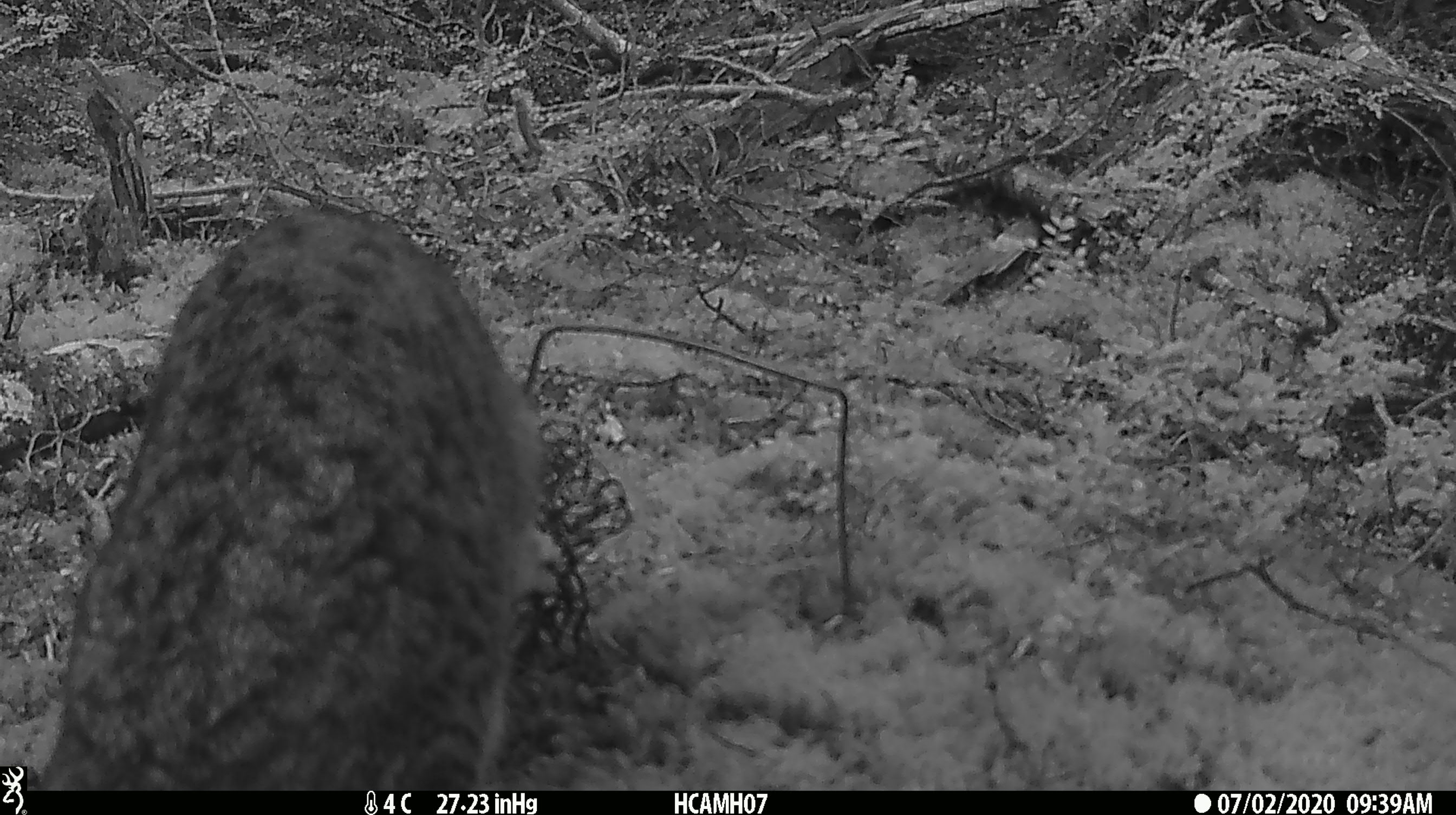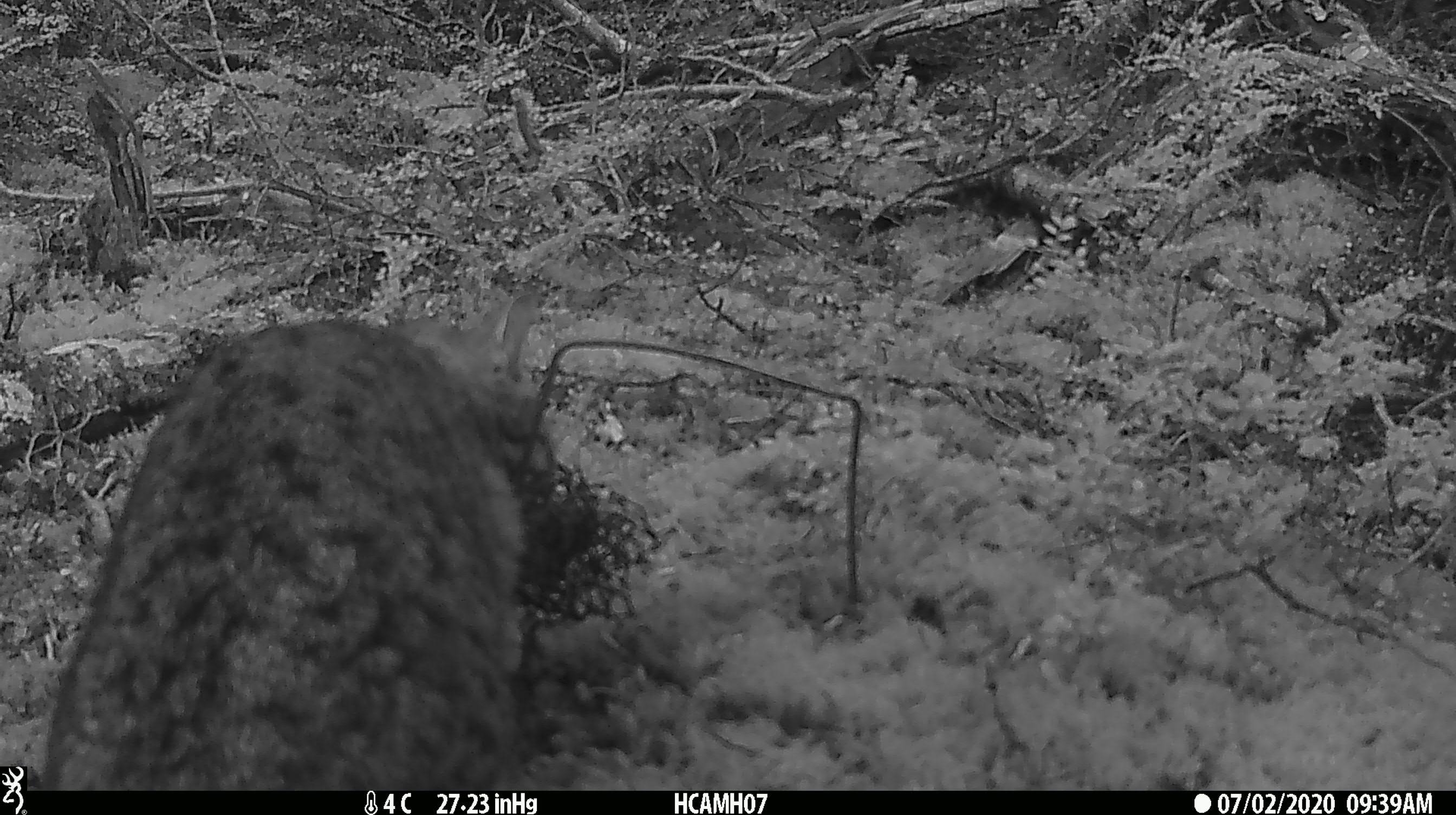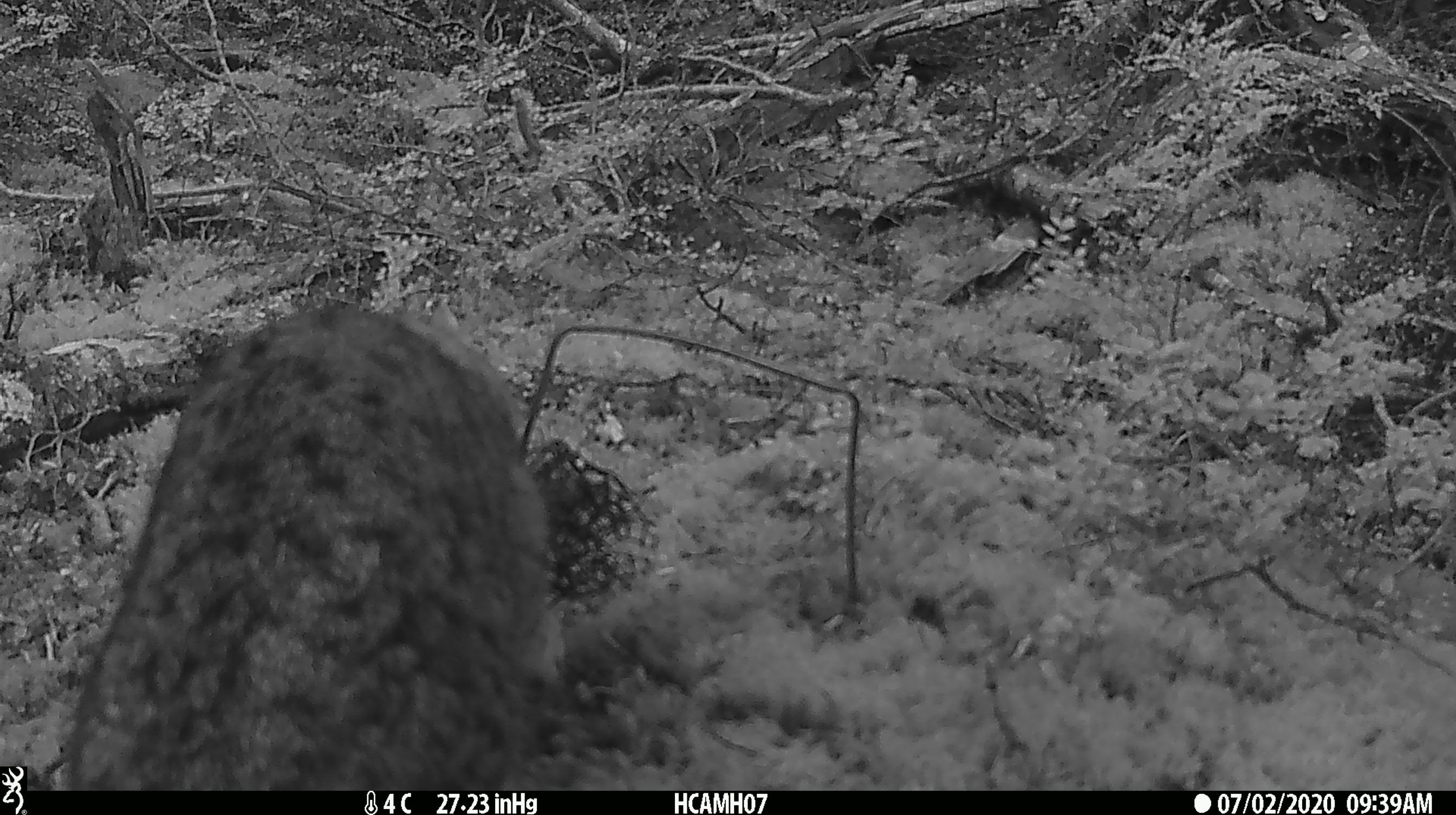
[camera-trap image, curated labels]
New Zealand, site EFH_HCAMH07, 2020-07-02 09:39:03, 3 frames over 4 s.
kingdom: Animalia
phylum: Chordata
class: Mammalia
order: Carnivora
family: Felidae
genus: Felis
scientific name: Felis catus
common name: domestic cat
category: cat